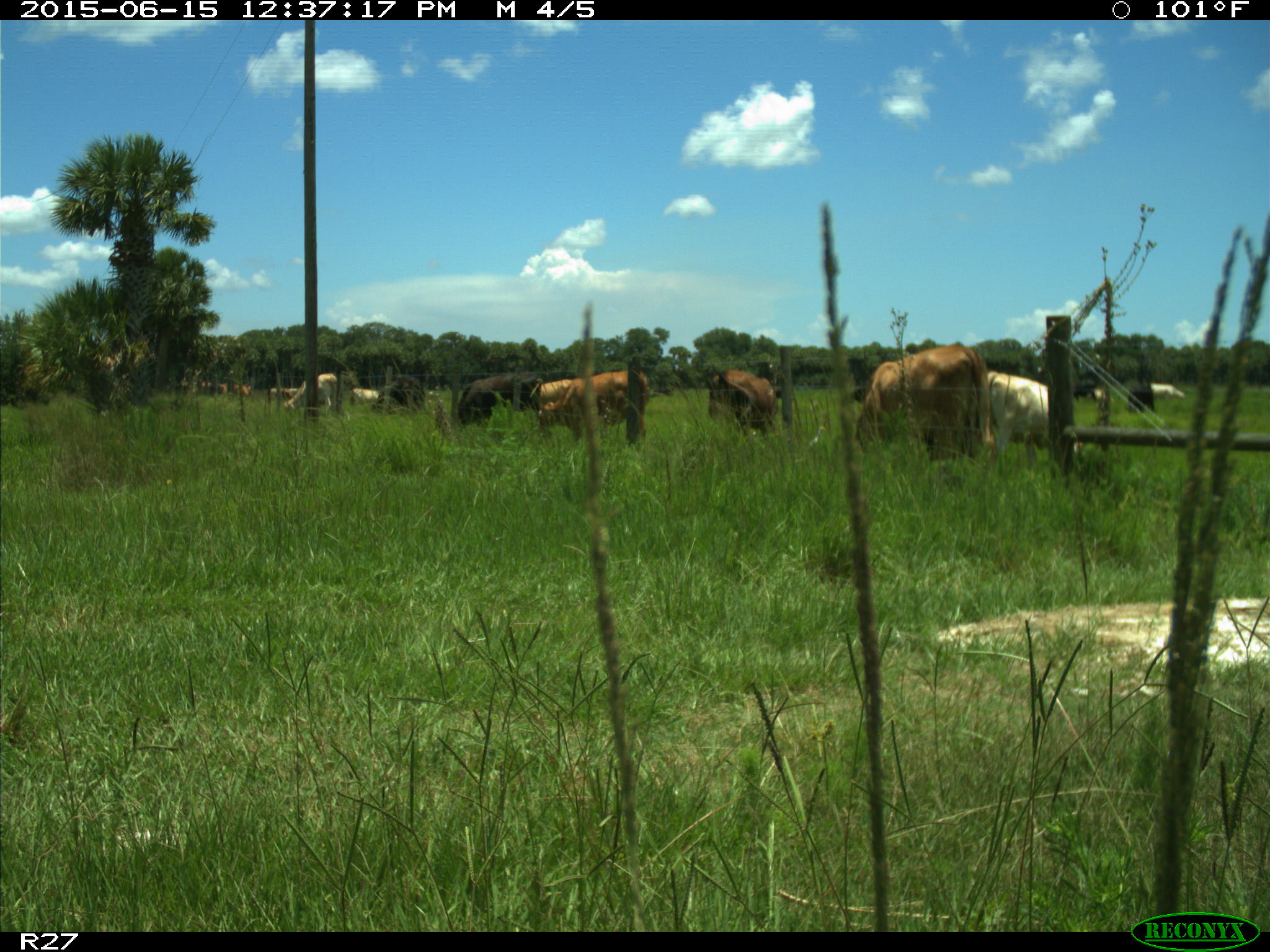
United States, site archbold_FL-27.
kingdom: Animalia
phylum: Chordata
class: Mammalia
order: Artiodactyla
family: Bovidae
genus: Bos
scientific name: Bos taurus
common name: domestic cow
Bos taurus (domestic cow).